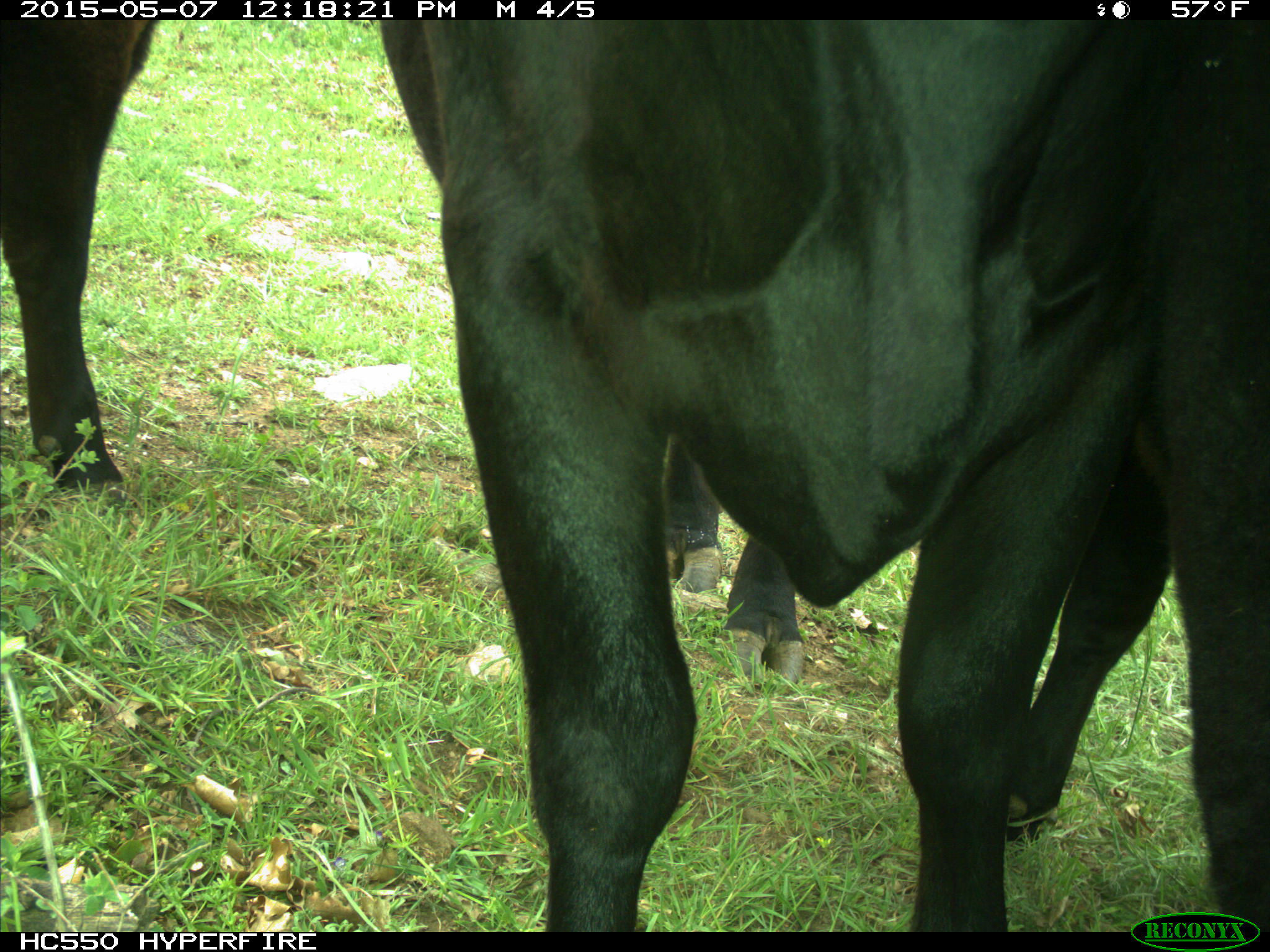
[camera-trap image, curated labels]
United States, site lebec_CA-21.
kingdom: Animalia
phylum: Chordata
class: Mammalia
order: Artiodactyla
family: Bovidae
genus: Bos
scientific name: Bos taurus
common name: domestic cow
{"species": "Bos taurus (domestic cow)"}